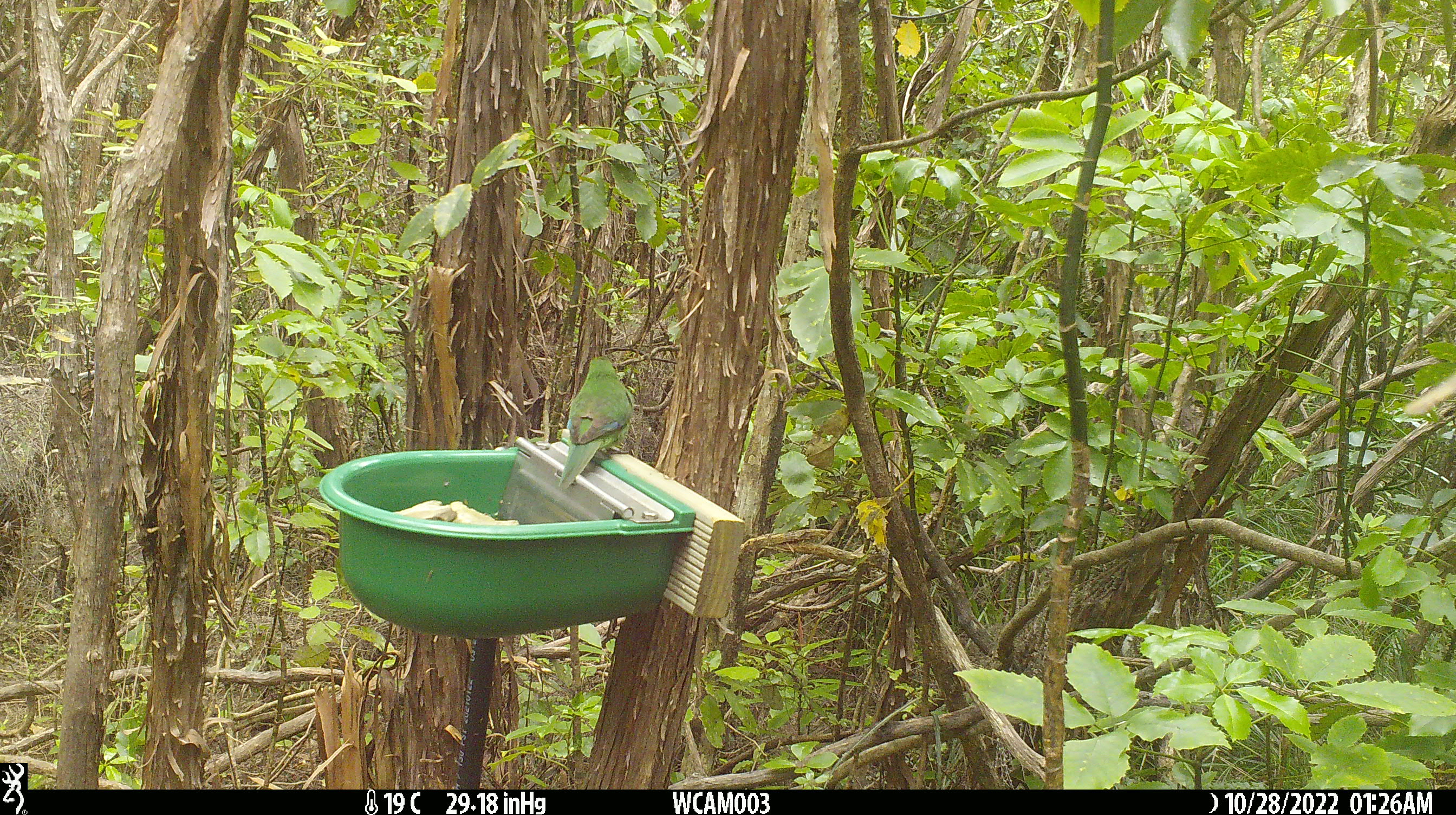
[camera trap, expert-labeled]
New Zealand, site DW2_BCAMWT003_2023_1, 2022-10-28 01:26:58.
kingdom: Animalia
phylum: Chordata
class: Aves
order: Psittaciformes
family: Psittaculidae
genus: Cyanoramphus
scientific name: Cyanoramphus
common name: parakeet